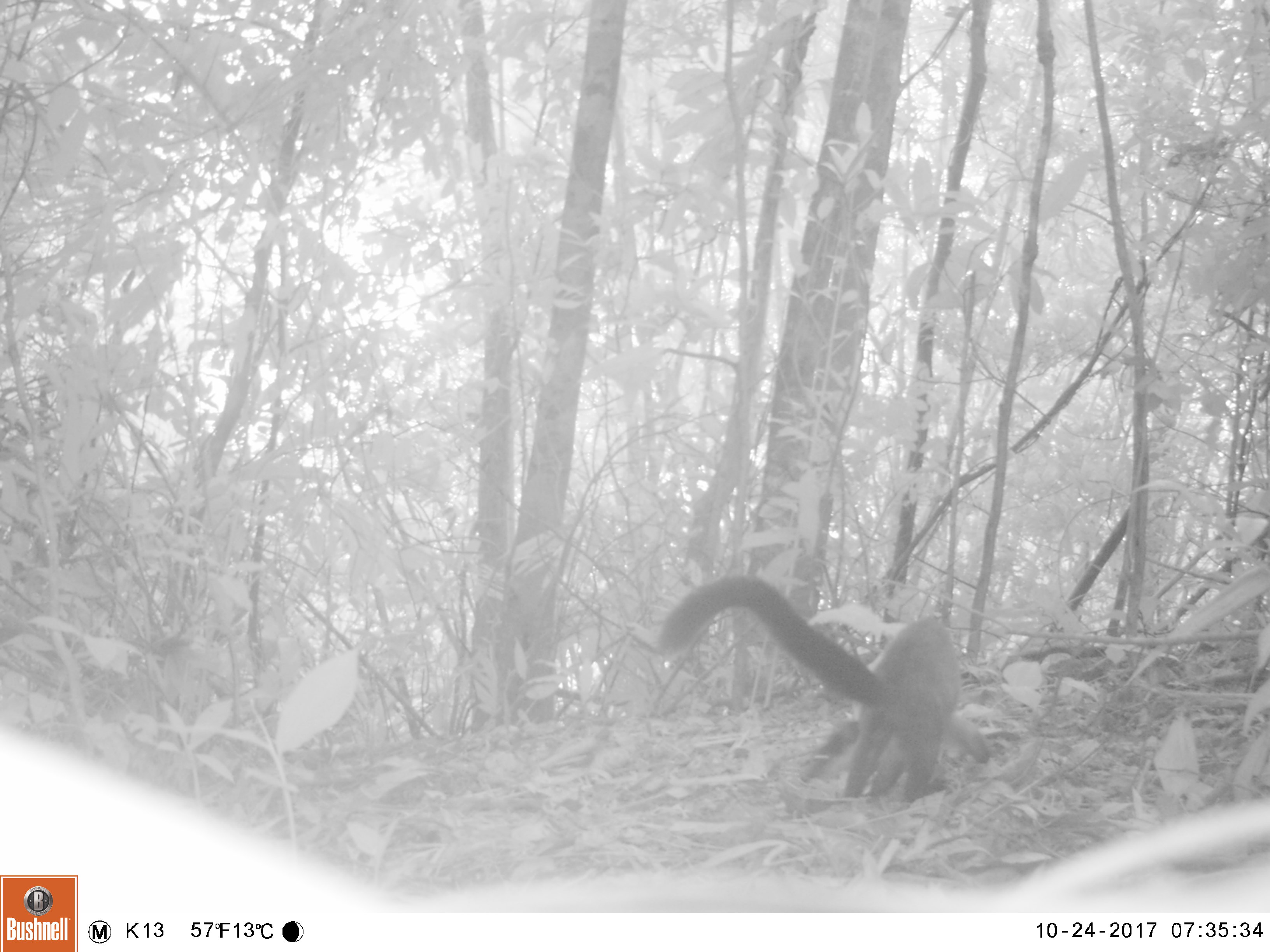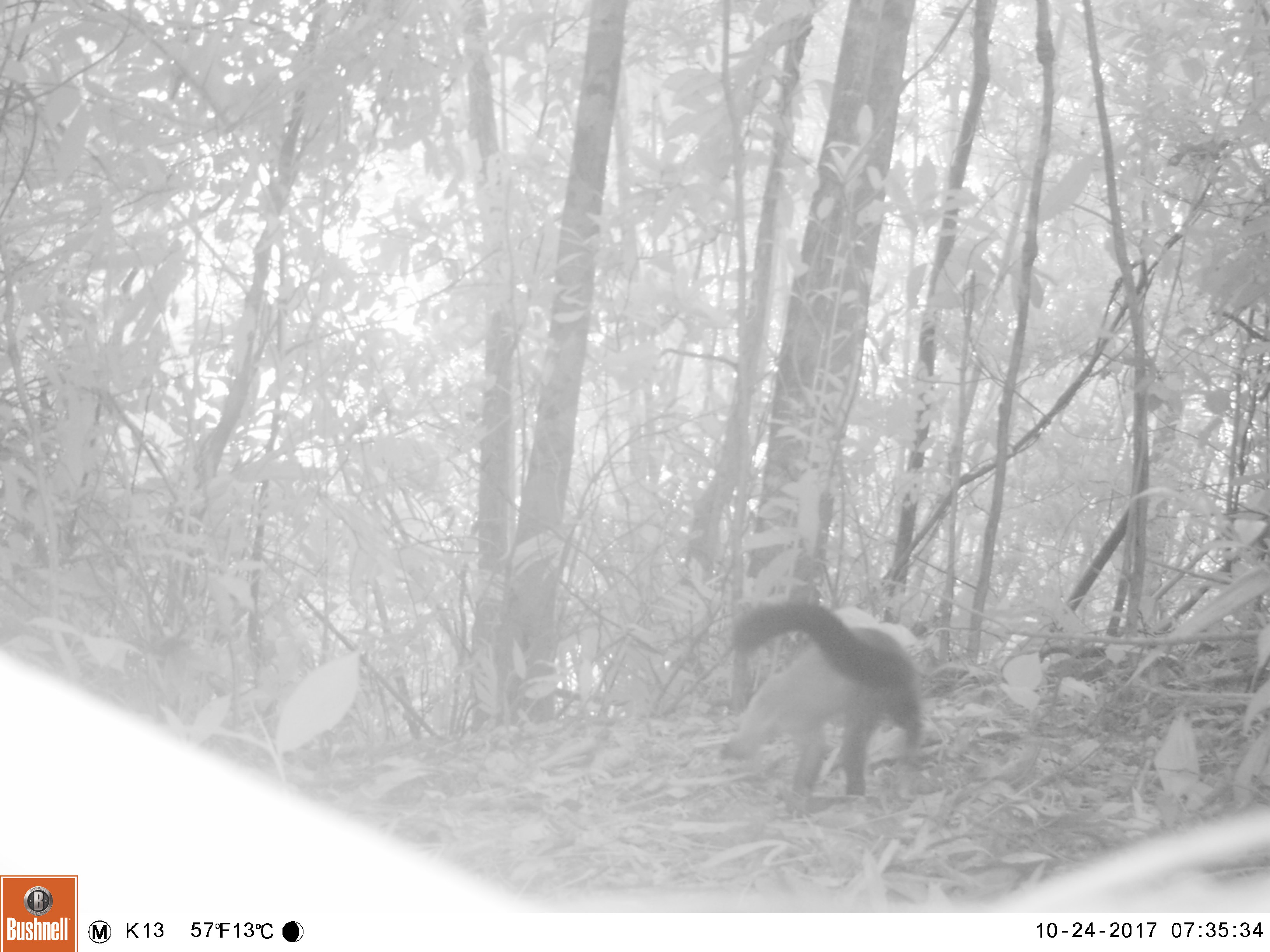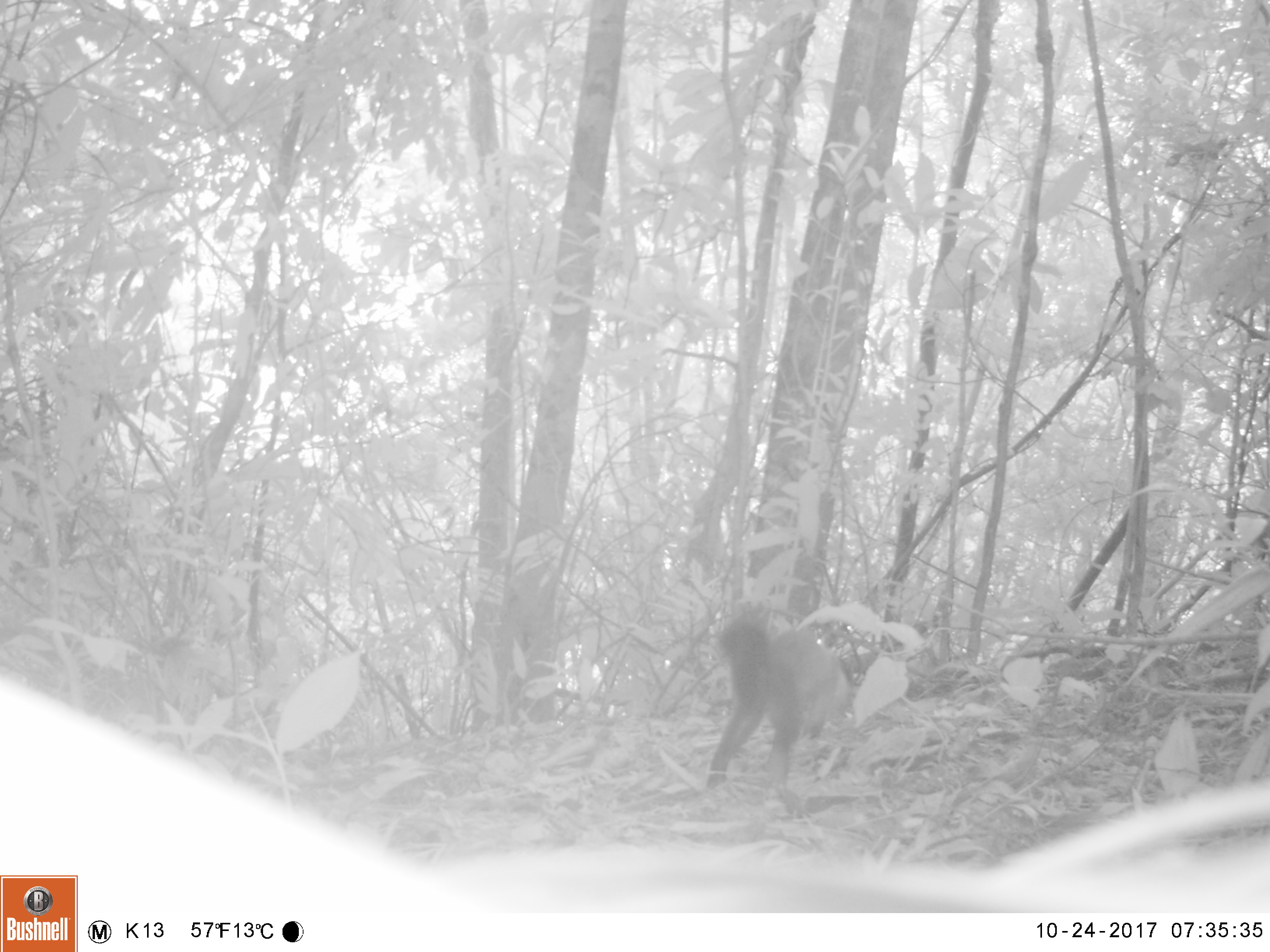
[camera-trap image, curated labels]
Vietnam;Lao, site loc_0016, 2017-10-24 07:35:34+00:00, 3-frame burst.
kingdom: Animalia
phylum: Chordata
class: Mammalia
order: Carnivora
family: Mustelidae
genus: Martes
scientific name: Martes flavigula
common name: yellow-throated marten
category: yellow throated marten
Yellow throated marten (yellow-throated marten) (Martes flavigula). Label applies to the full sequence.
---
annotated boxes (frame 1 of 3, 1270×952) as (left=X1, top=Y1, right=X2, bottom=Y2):
yellow throated marten: (left=653, top=574, right=992, bottom=803)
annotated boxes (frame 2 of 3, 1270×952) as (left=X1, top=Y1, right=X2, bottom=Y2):
yellow throated marten: (left=718, top=599, right=926, bottom=818)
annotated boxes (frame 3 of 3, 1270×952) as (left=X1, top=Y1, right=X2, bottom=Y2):
yellow throated marten: (left=704, top=614, right=848, bottom=790)